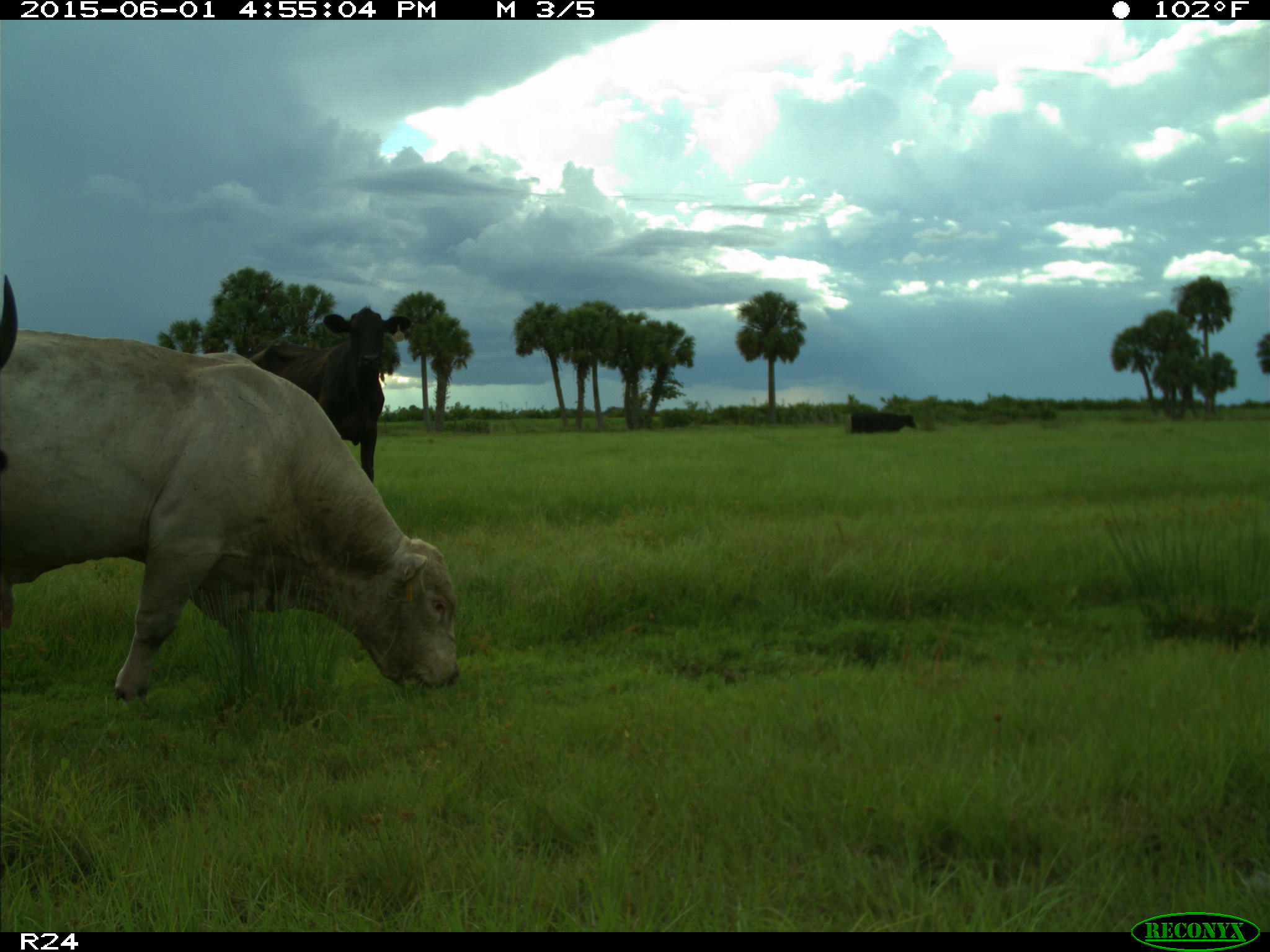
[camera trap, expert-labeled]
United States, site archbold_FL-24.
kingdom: Animalia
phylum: Chordata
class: Mammalia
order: Artiodactyla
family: Bovidae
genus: Bos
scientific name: Bos taurus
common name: domestic cow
Bos taurus (domestic cow).